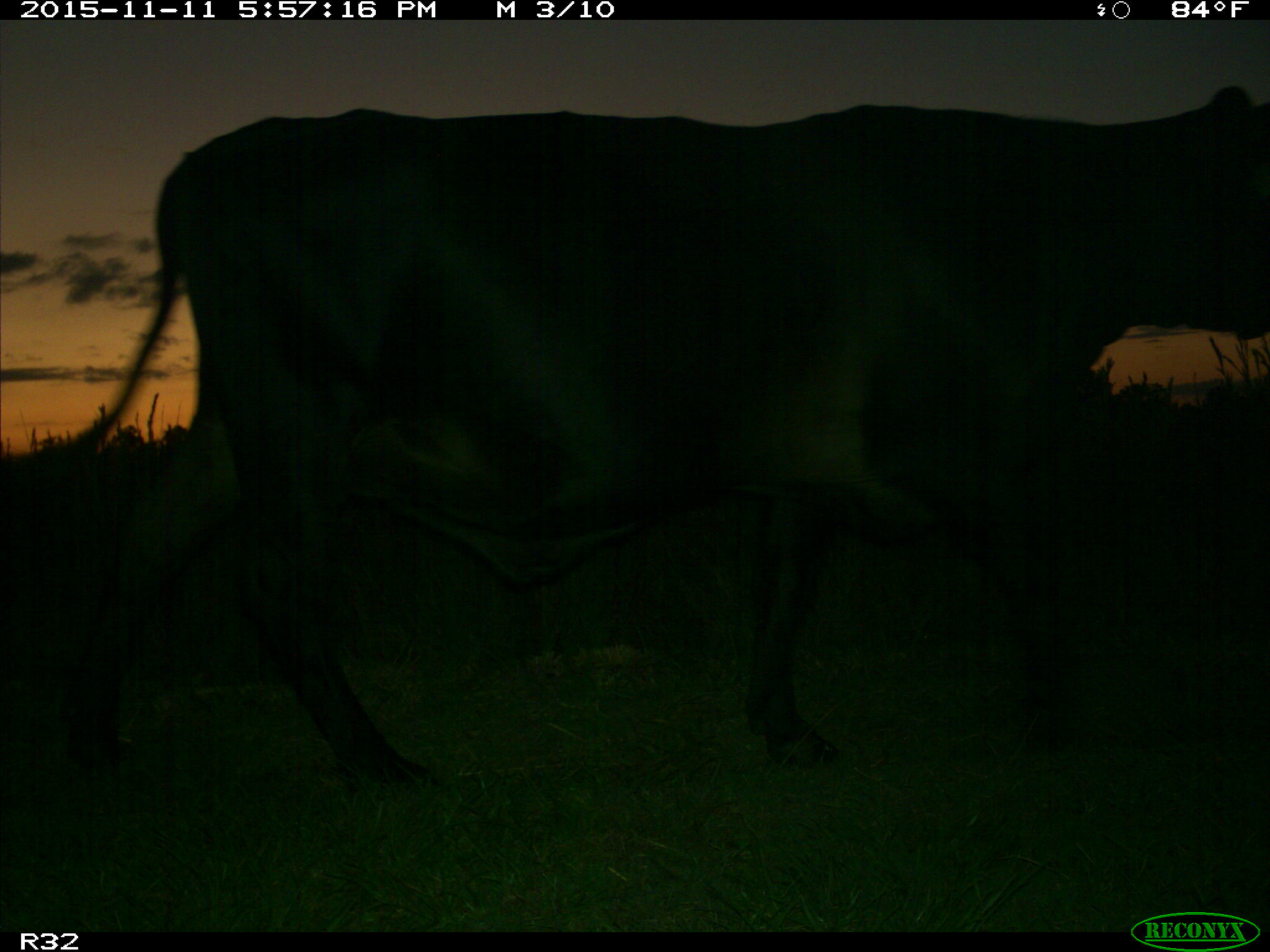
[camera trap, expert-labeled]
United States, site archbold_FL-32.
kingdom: Animalia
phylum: Chordata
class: Mammalia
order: Artiodactyla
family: Bovidae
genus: Bos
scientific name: Bos taurus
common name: domestic cow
Bos taurus (domestic cow).